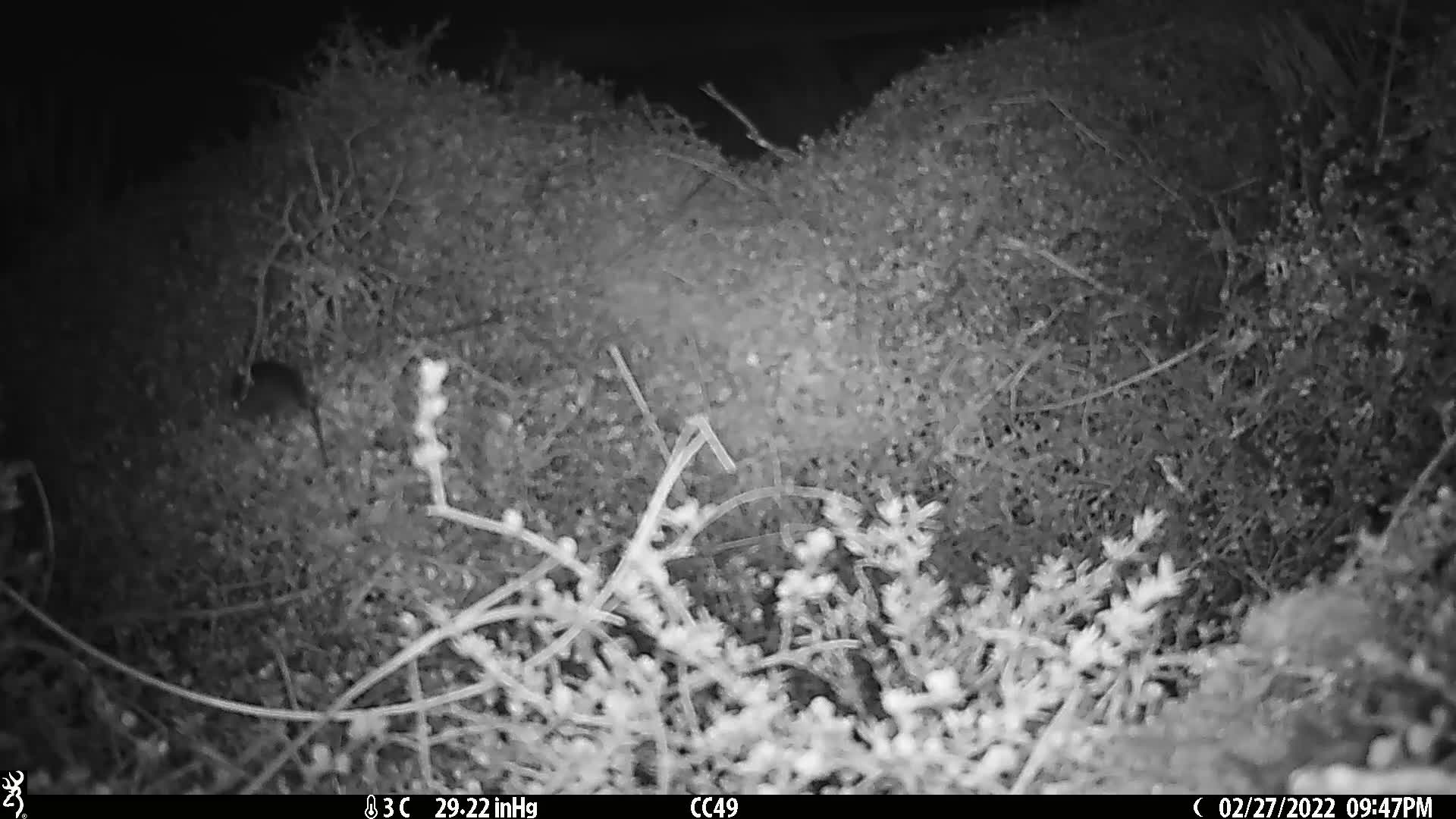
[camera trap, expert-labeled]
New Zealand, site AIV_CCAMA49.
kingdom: Animalia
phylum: Chordata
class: Mammalia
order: Rodentia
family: Muridae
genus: Mus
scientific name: Mus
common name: mouse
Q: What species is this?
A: Mouse (Mus).